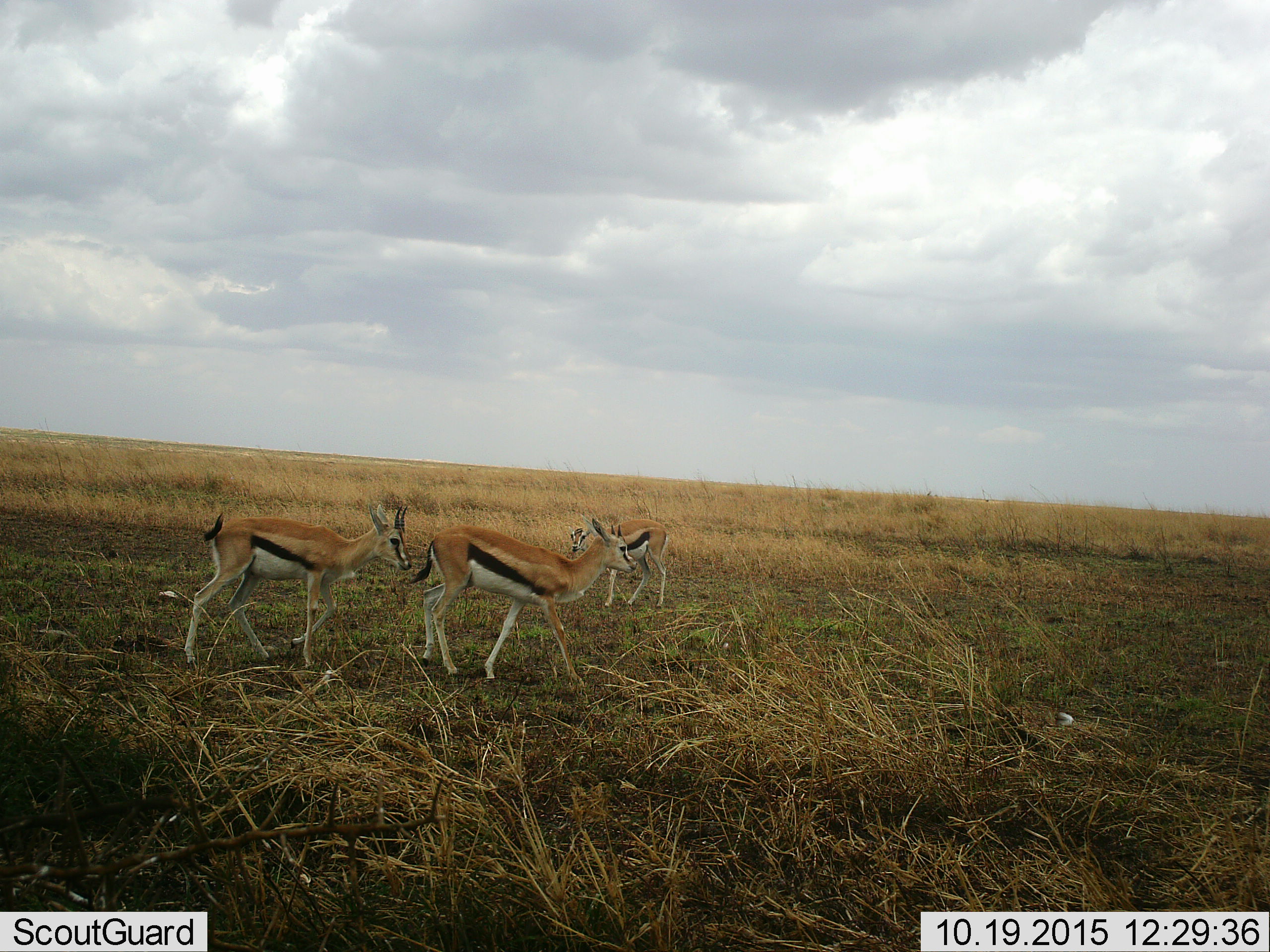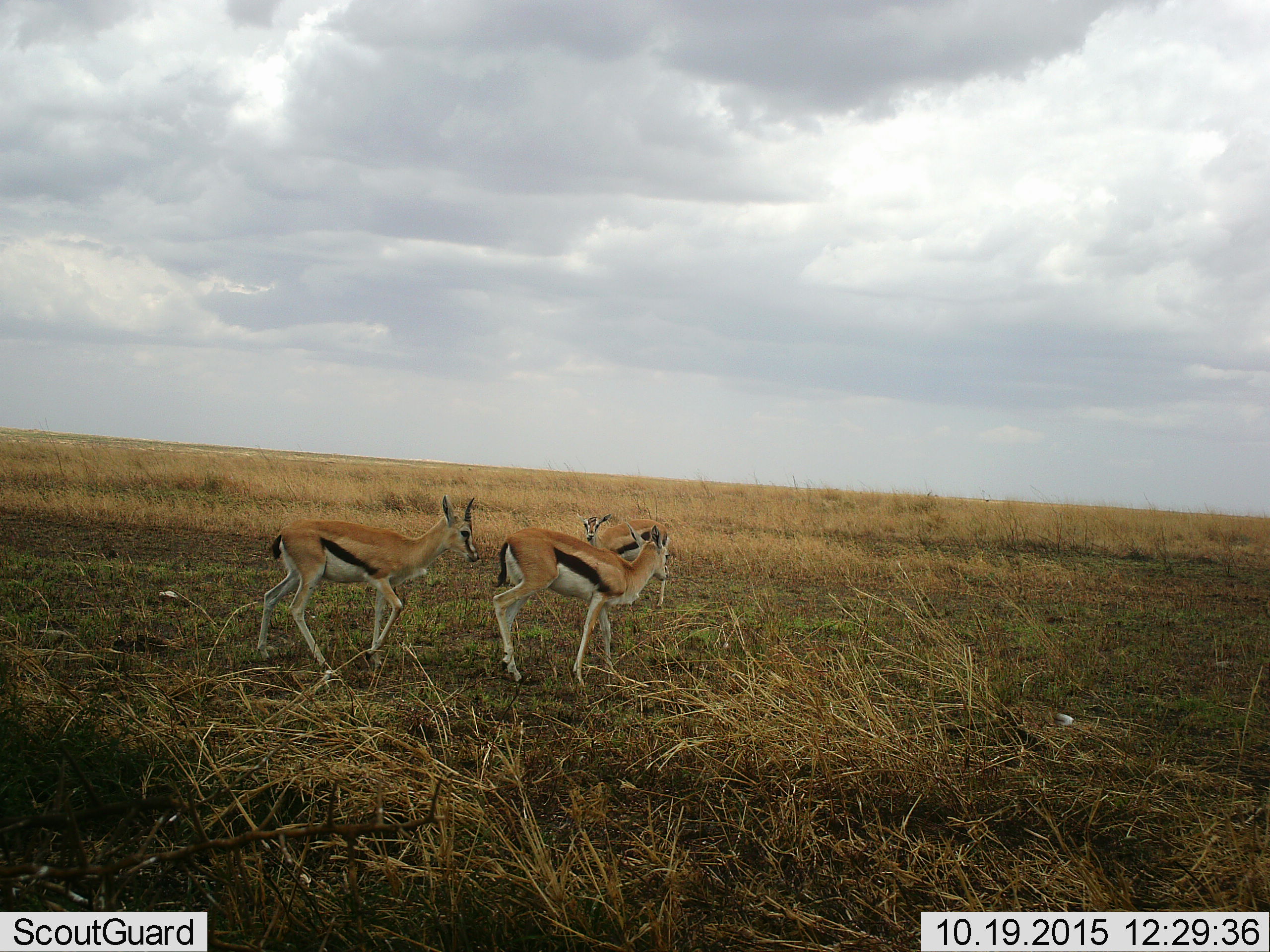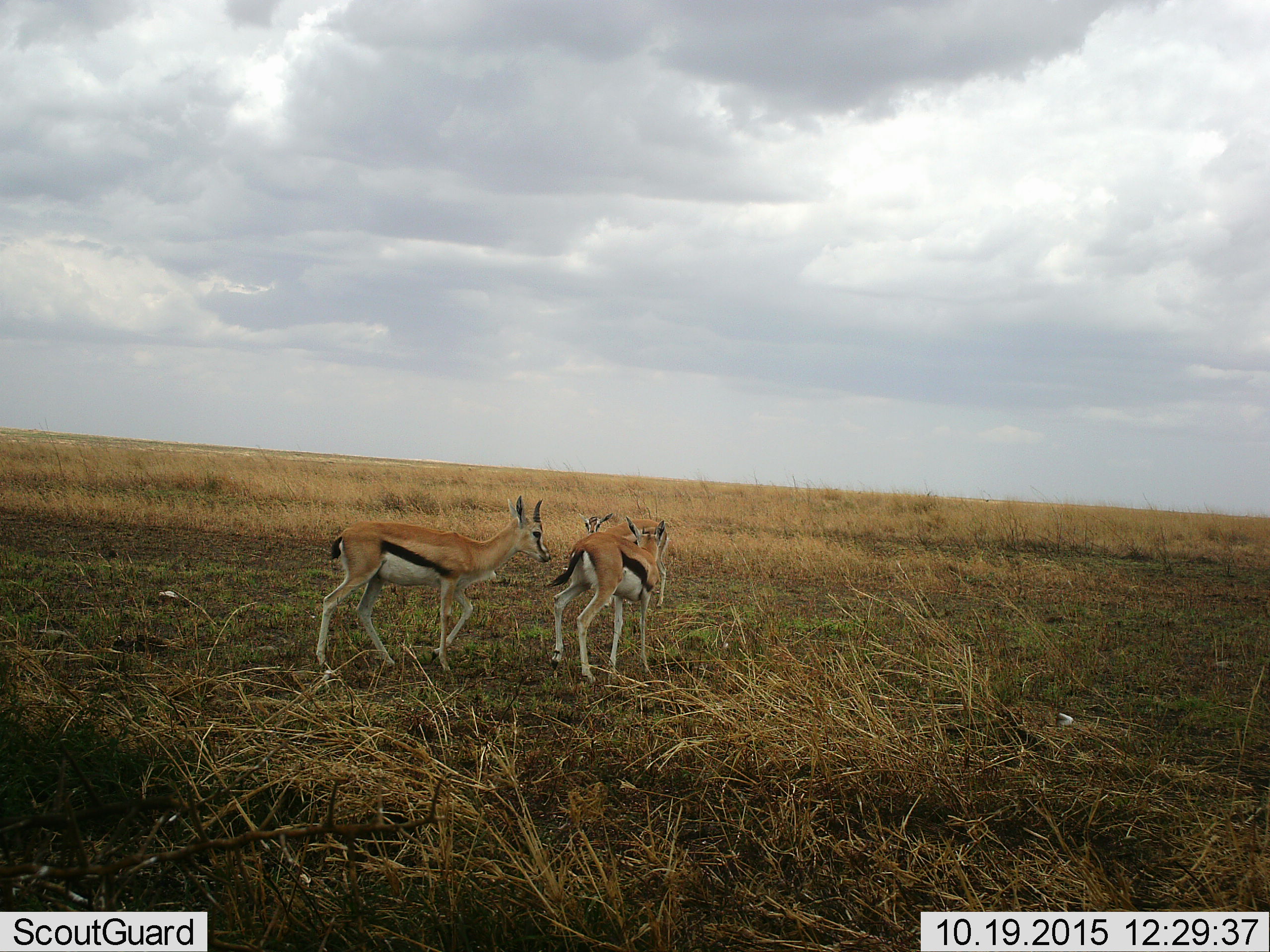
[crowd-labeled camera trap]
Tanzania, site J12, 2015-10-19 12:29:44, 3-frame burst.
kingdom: Animalia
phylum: Chordata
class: Mammalia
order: Artiodactyla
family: Bovidae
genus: Eudorcas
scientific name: Eudorcas thomsonii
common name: thomson's gazelle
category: gazellethomsons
Gazellethomsons (thomson's gazelle) (Eudorcas thomsonii), count 3. Behavior (volunteer vote fractions): standing 60%, resting 0%, moving 90%, interacting 0%. Young present (vote fraction): 20%. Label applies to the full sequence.